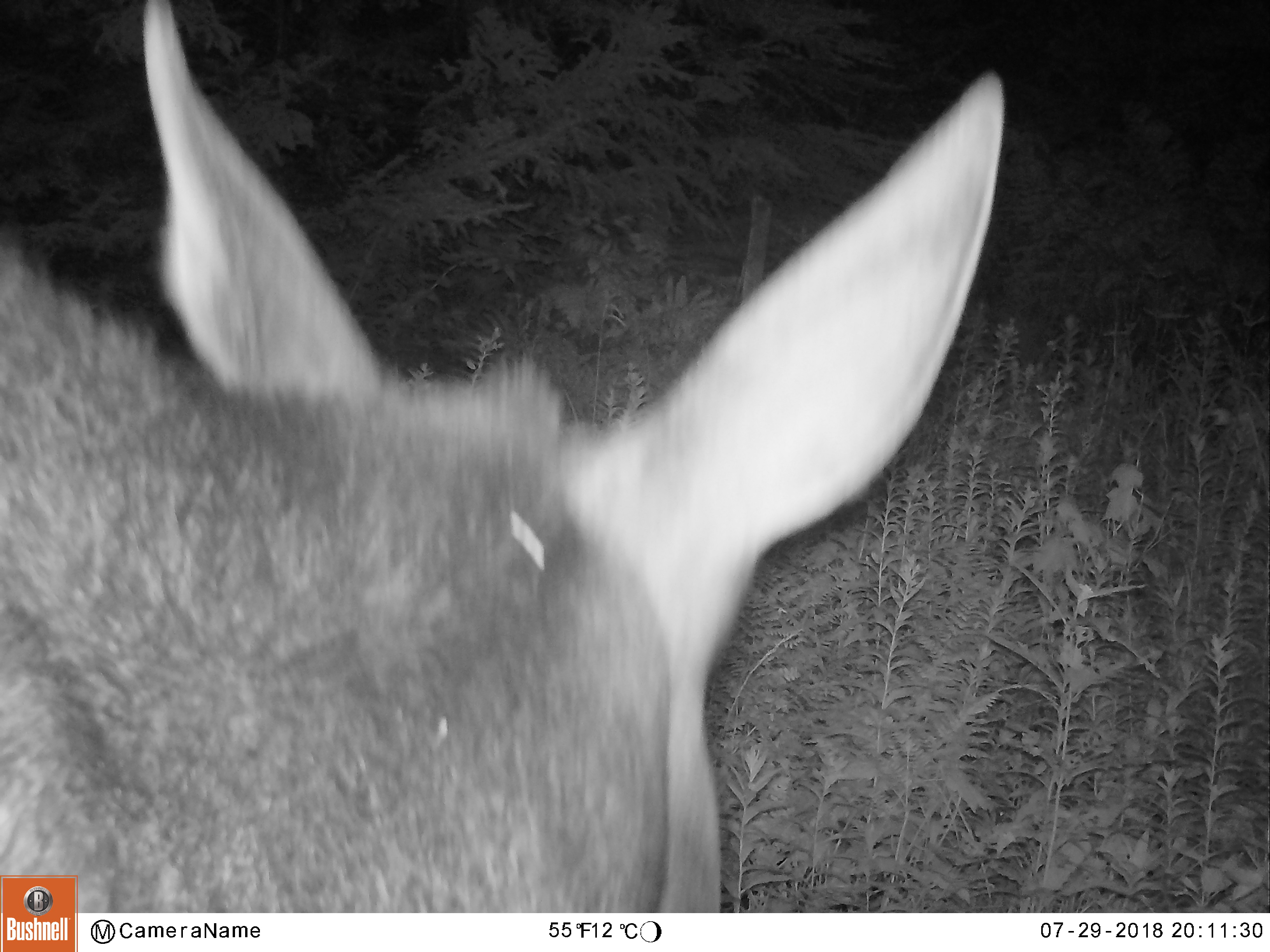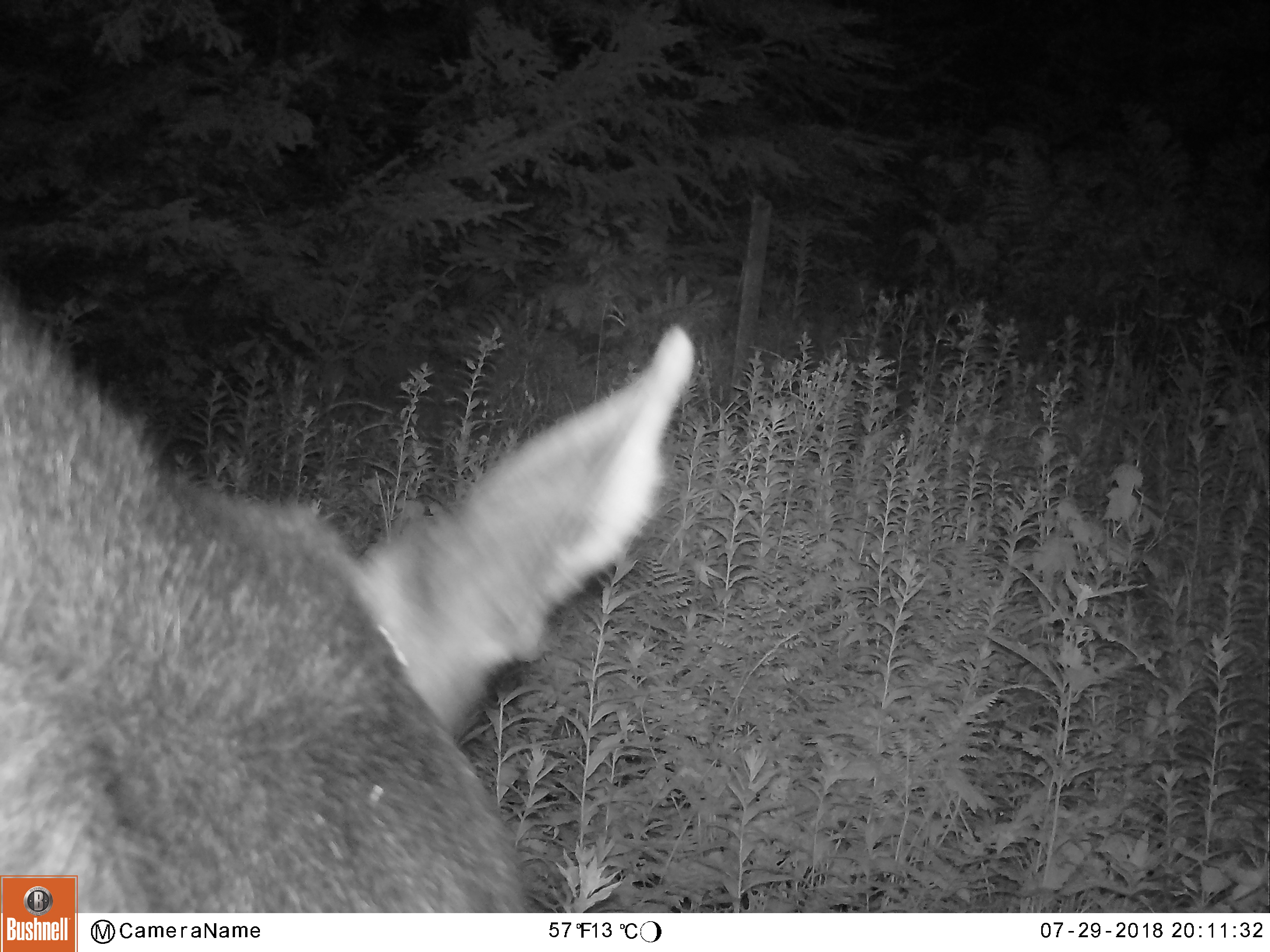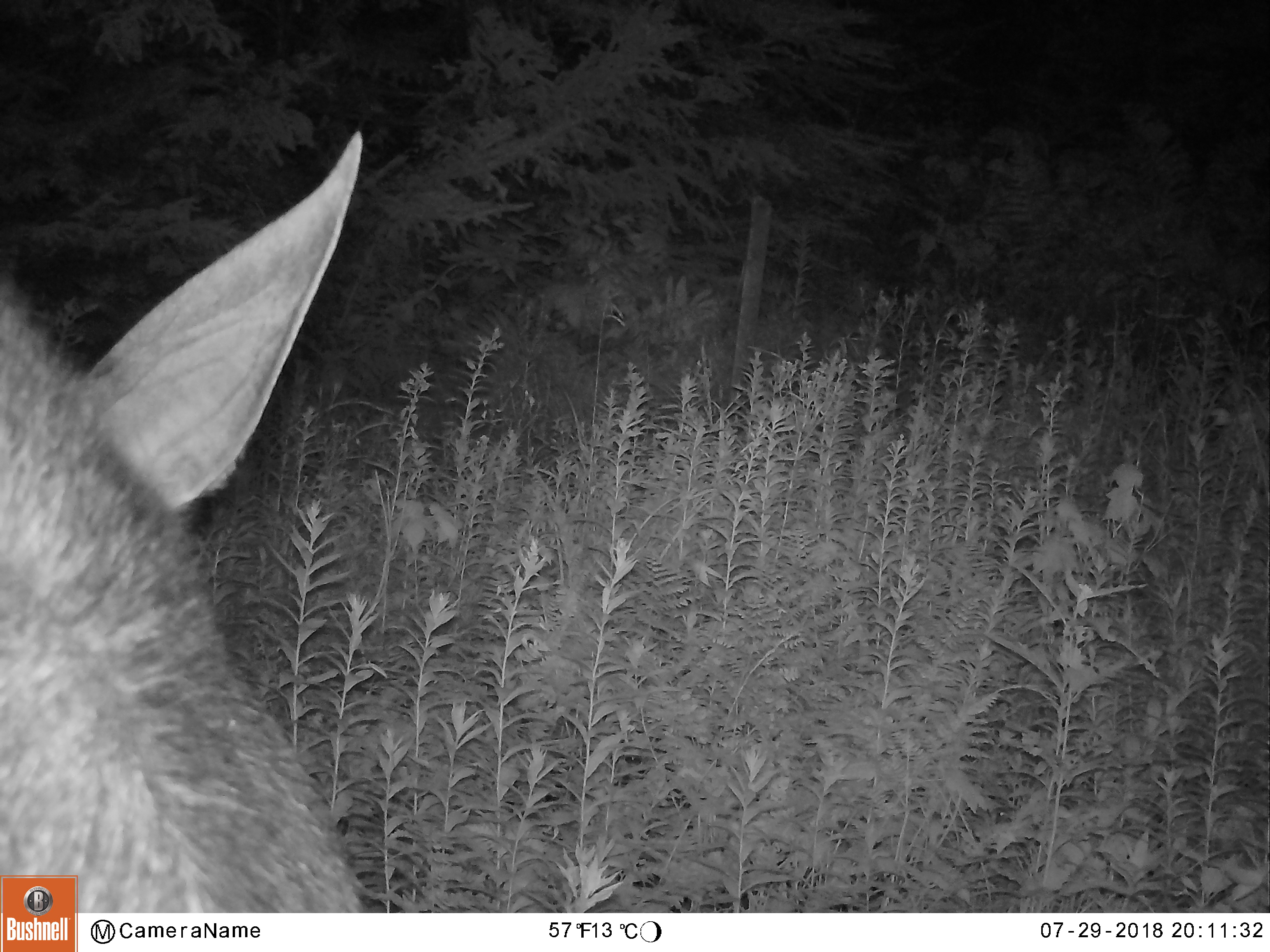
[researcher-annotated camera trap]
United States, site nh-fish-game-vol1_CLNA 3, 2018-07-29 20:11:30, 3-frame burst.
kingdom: Animalia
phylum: Chordata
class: Mammalia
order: Artiodactyla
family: Cervidae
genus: Alces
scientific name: Alces alces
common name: moose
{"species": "moose (Alces alces)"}